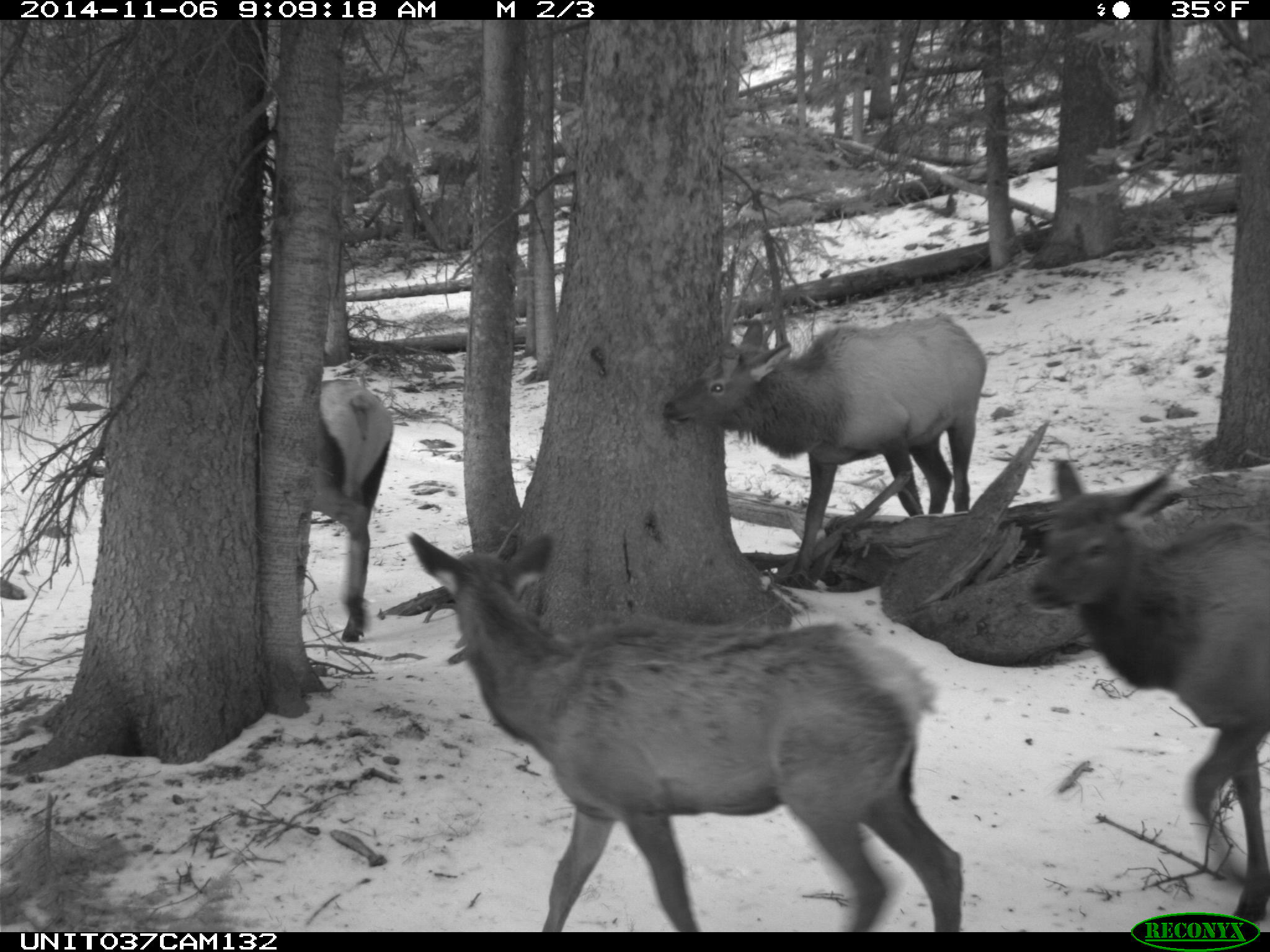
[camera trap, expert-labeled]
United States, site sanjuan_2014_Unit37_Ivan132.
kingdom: Animalia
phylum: Chordata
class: Mammalia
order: Artiodactyla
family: Cervidae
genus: Cervus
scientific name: Cervus elaphus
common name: red deer